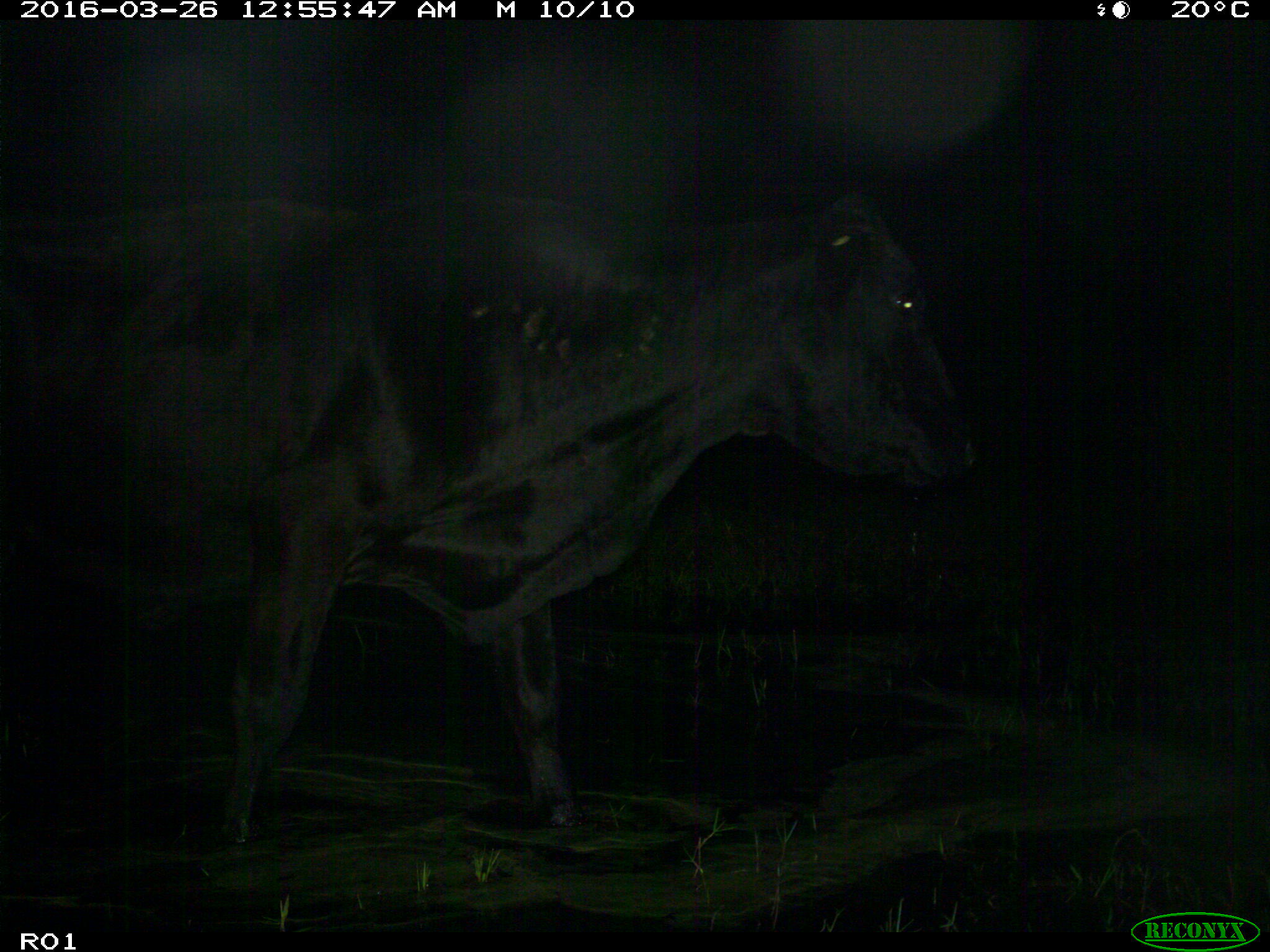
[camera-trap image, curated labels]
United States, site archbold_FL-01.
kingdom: Animalia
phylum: Chordata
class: Mammalia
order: Artiodactyla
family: Bovidae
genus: Bos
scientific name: Bos taurus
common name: domestic cow